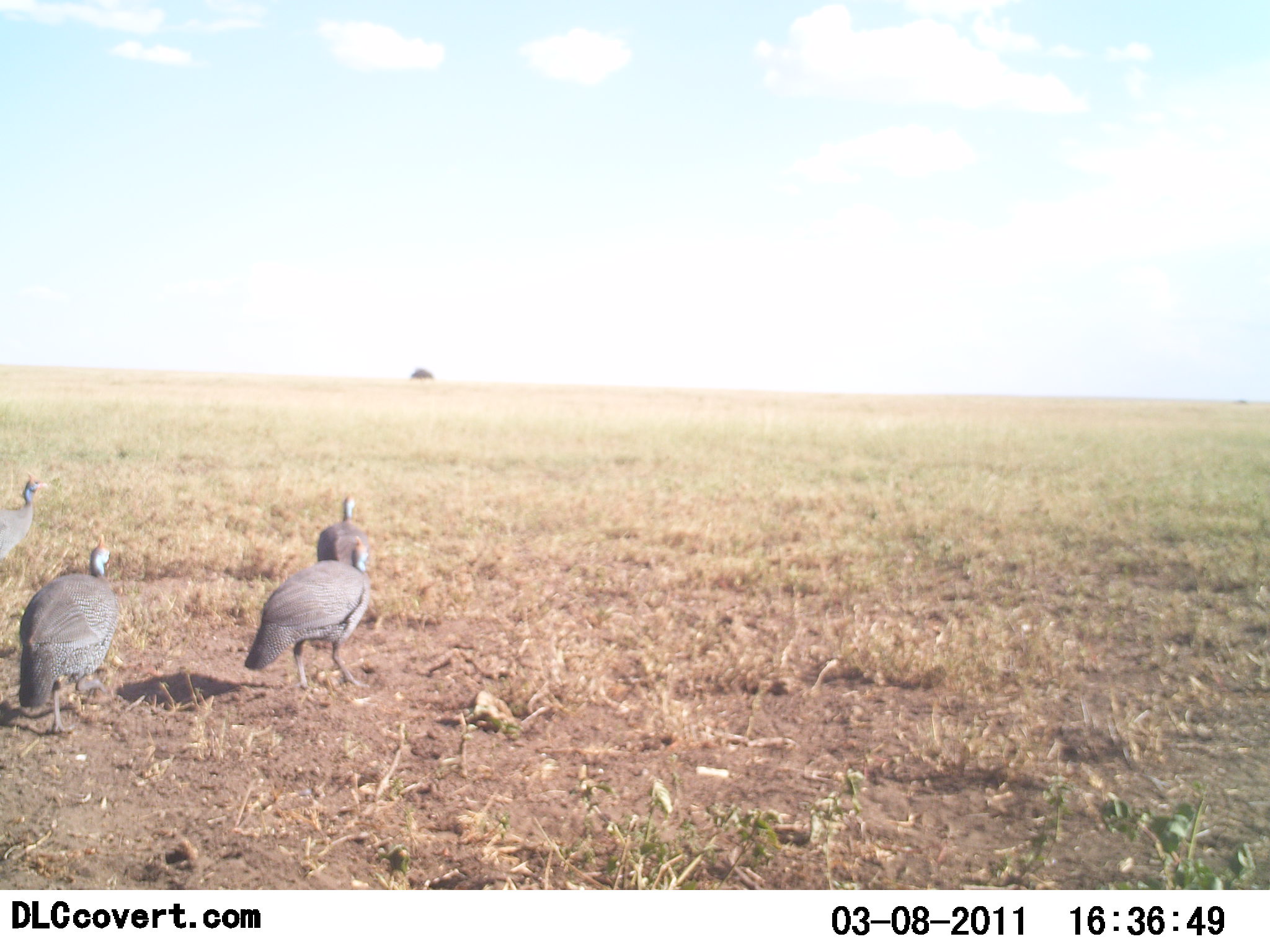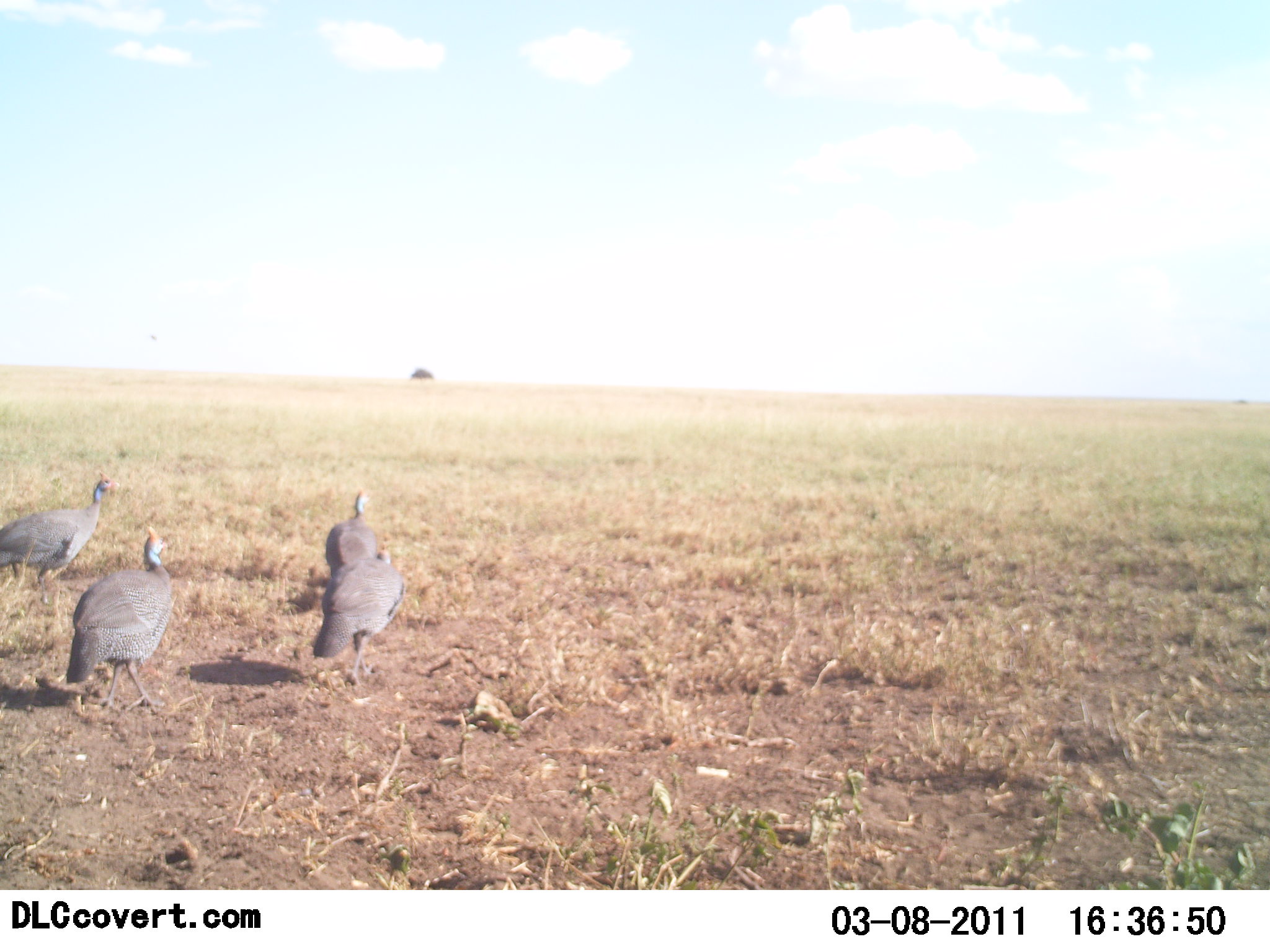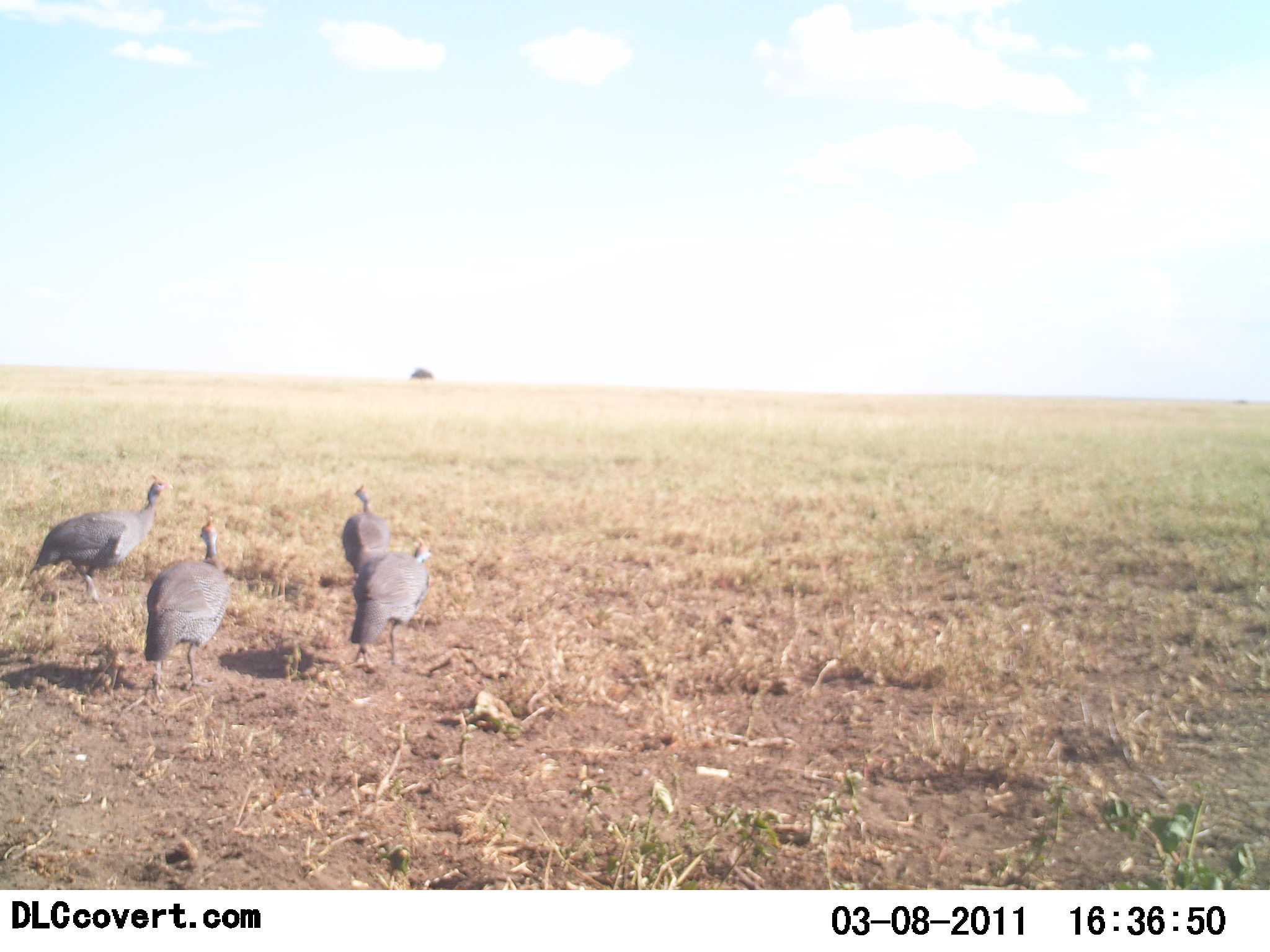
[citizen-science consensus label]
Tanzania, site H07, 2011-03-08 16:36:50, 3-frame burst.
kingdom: Animalia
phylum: Chordata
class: Aves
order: Galliformes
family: Numididae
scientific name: Numididae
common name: guinea fowl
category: guineafowl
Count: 4.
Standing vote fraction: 17%.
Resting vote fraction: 0%.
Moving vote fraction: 92%.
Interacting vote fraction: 0%.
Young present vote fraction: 0%.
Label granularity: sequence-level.